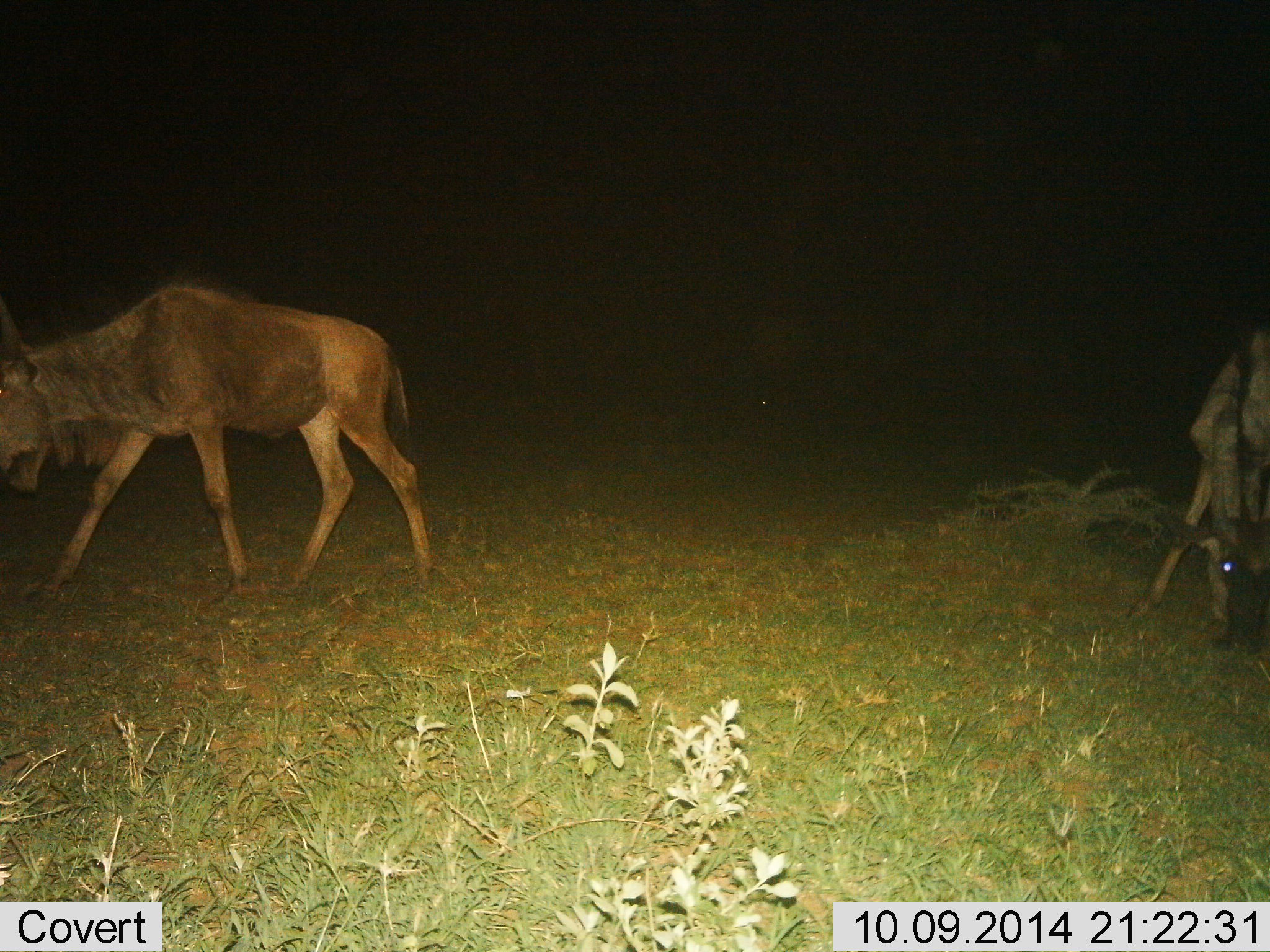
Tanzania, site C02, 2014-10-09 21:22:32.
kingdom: Animalia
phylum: Chordata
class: Mammalia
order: Artiodactyla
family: Bovidae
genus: Connochaetes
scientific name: Connochaetes taurinus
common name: blue wildebeest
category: wildebeest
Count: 2.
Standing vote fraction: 20%.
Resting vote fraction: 0%.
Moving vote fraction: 60%.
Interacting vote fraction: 0%.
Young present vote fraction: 0%.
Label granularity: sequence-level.